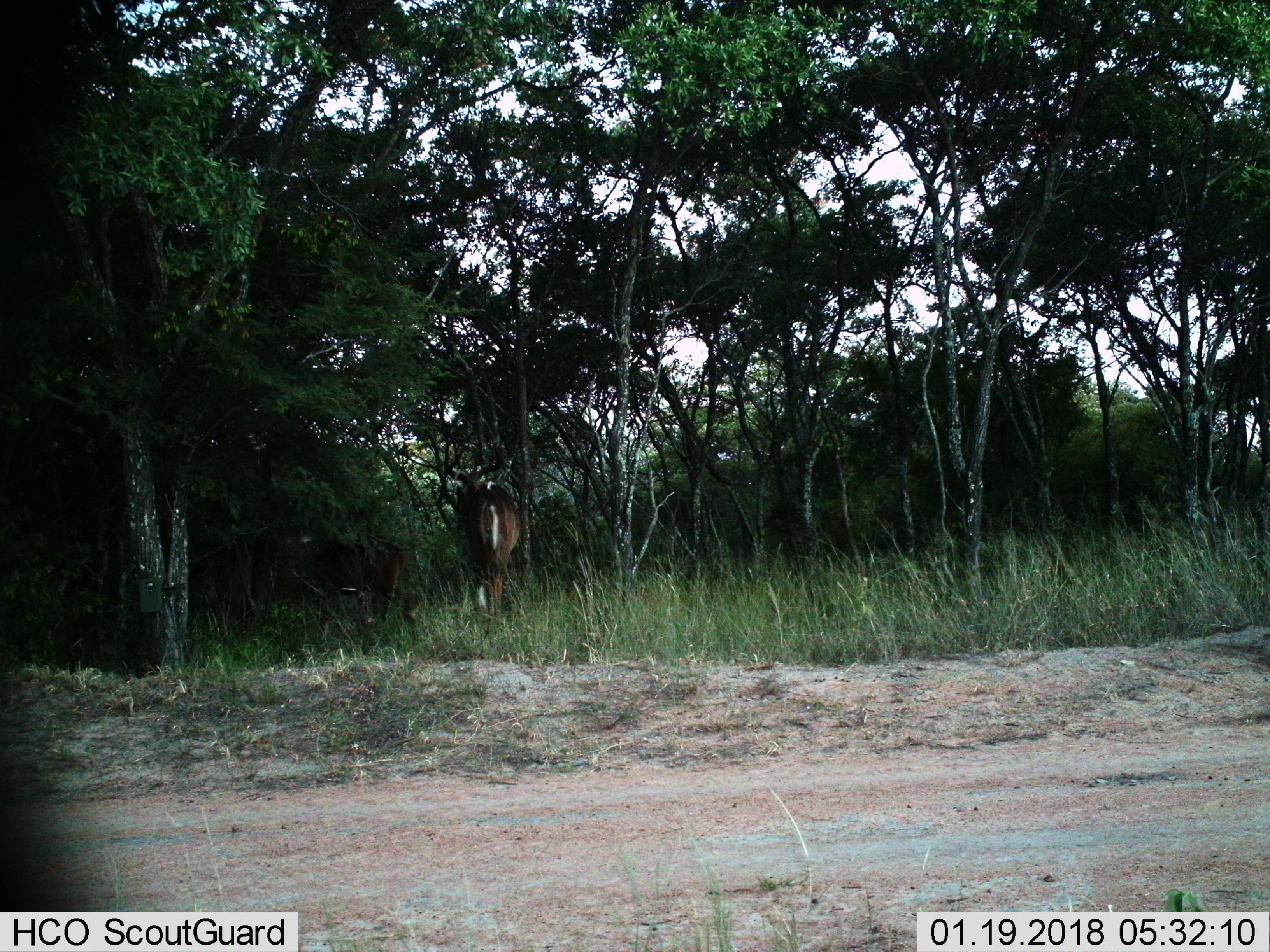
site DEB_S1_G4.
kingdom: Animalia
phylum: Chordata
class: Mammalia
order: Artiodactyla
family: Bovidae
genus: Tragelaphus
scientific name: Tragelaphus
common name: kudu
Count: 2.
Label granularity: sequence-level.